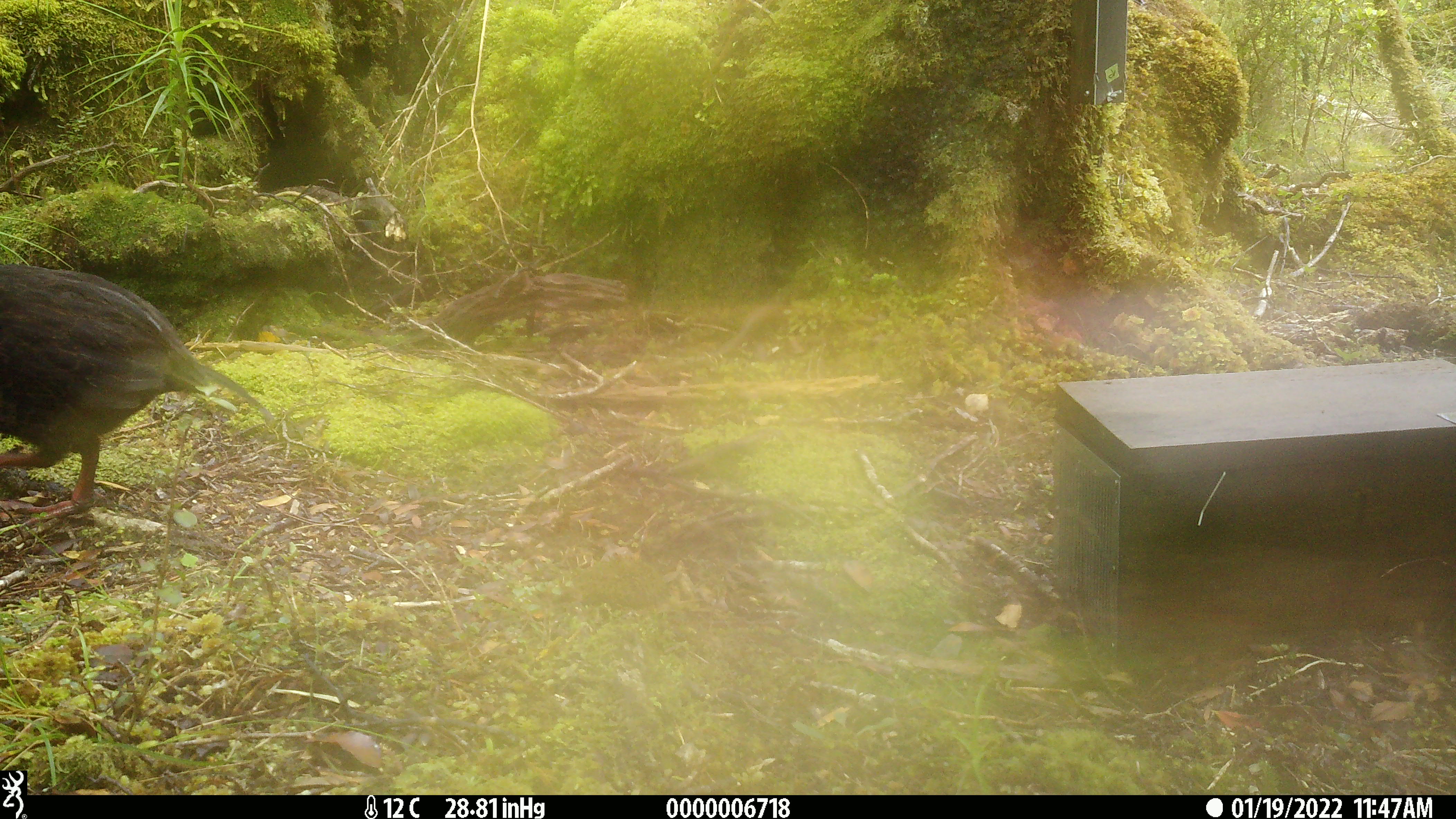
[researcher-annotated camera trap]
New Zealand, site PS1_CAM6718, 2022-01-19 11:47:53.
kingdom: Animalia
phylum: Chordata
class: Aves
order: Gruiformes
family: Rallidae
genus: Gallirallus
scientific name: Gallirallus australis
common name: weka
Weka (Gallirallus australis).